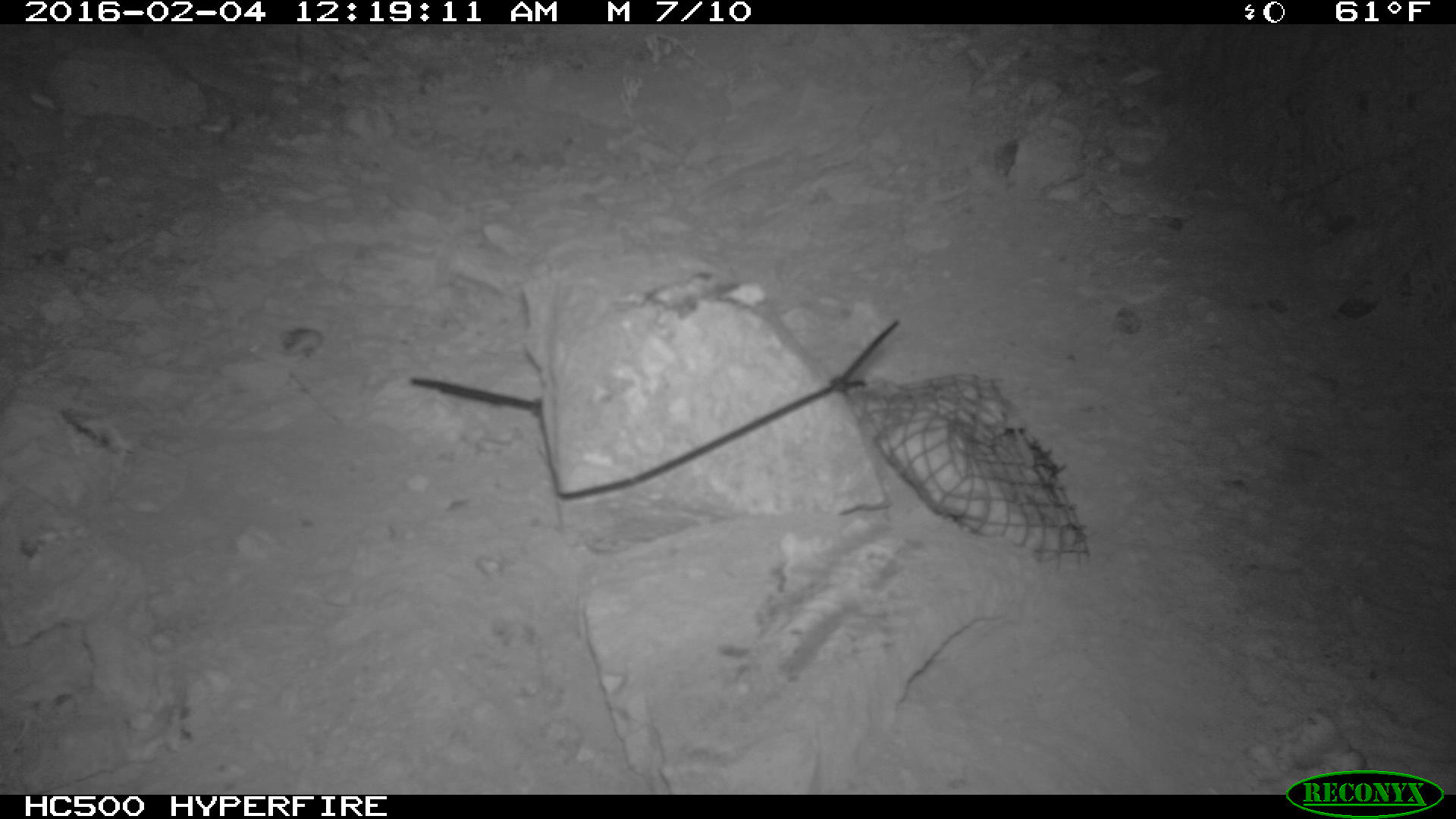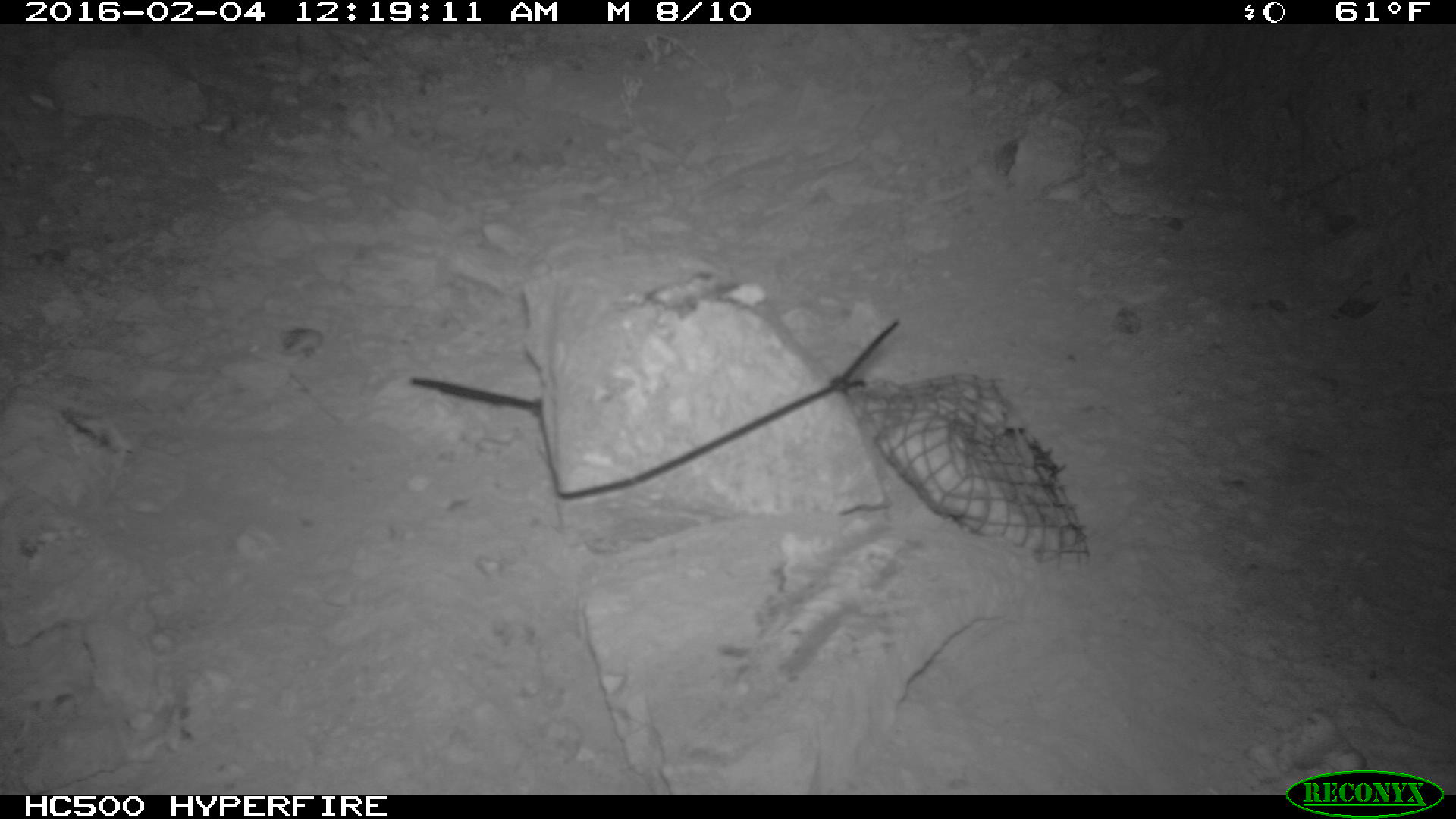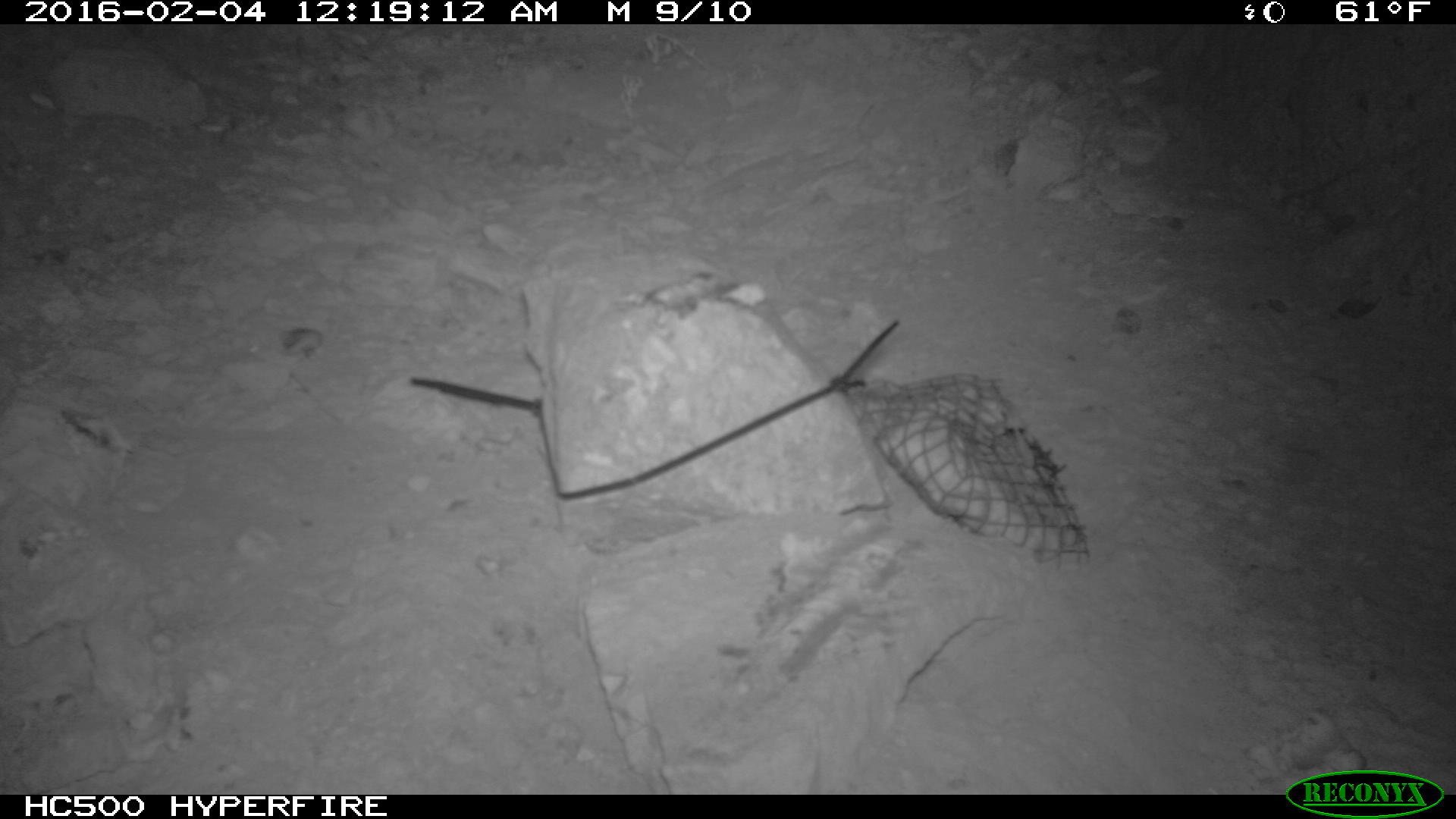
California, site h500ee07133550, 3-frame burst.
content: no animal present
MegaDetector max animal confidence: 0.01